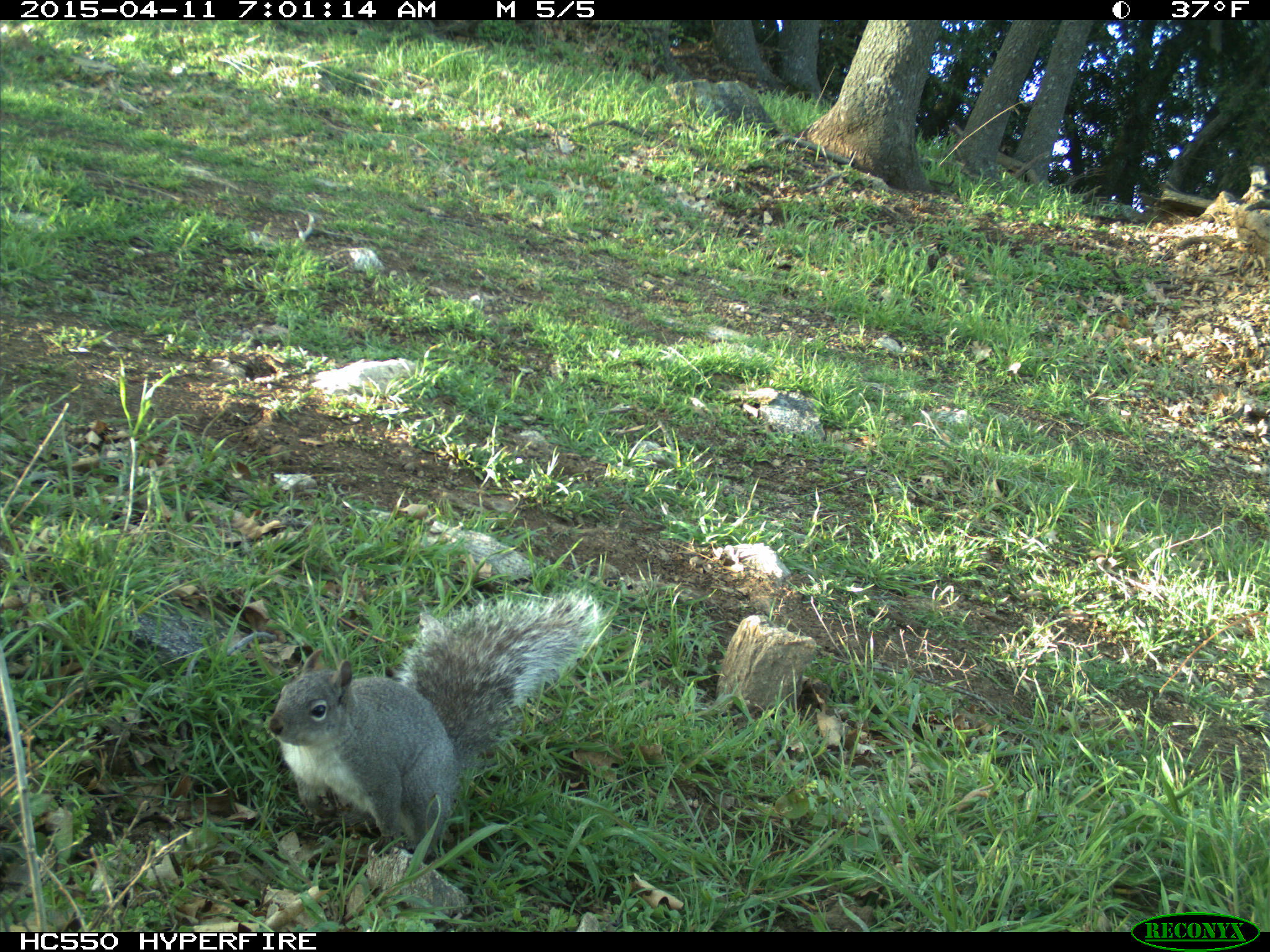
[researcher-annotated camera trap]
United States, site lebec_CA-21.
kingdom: Animalia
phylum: Chordata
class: Mammalia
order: Rodentia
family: Sciuridae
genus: Sciurus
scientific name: Sciurus carolinensis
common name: eastern gray squirrel